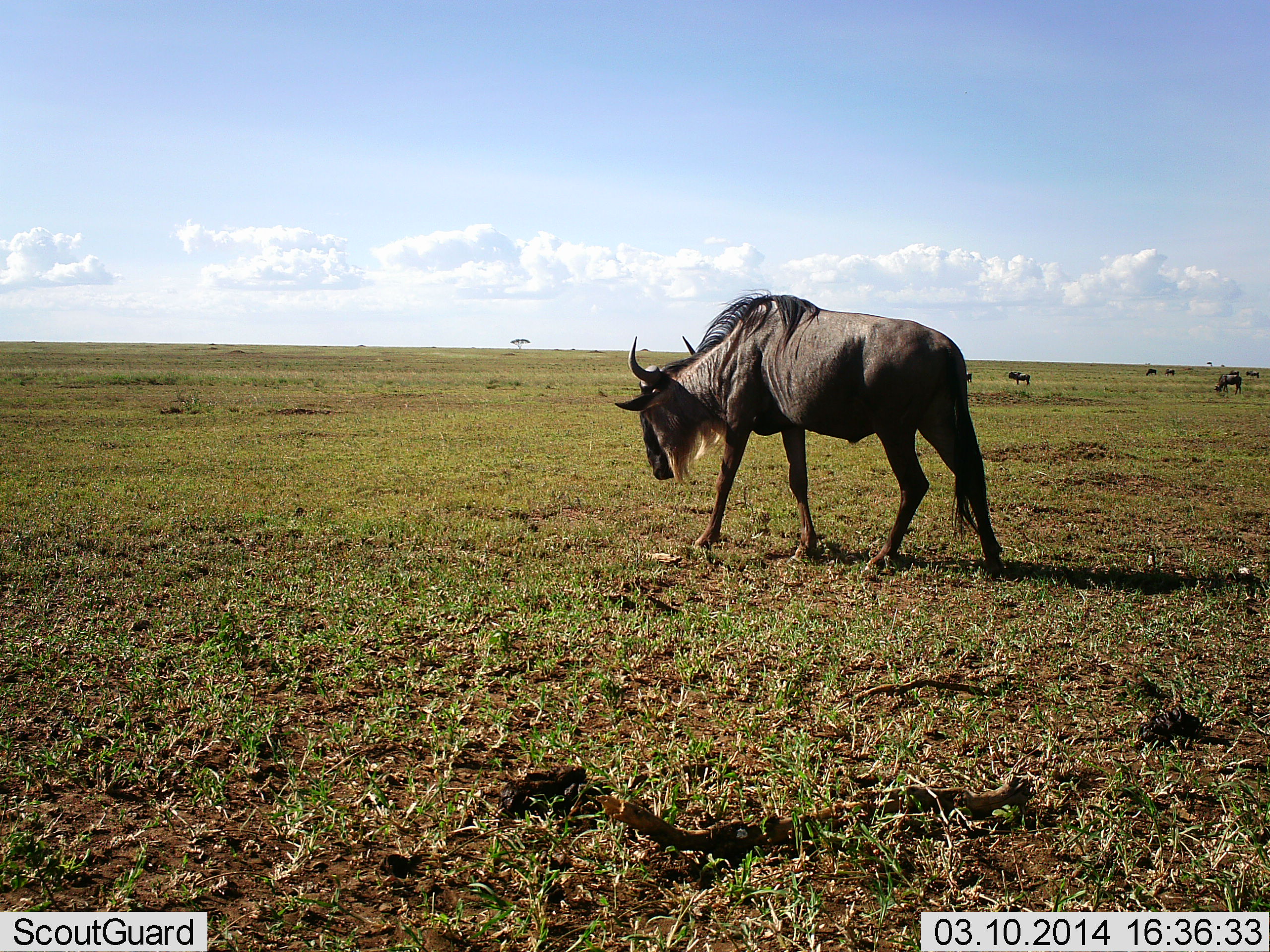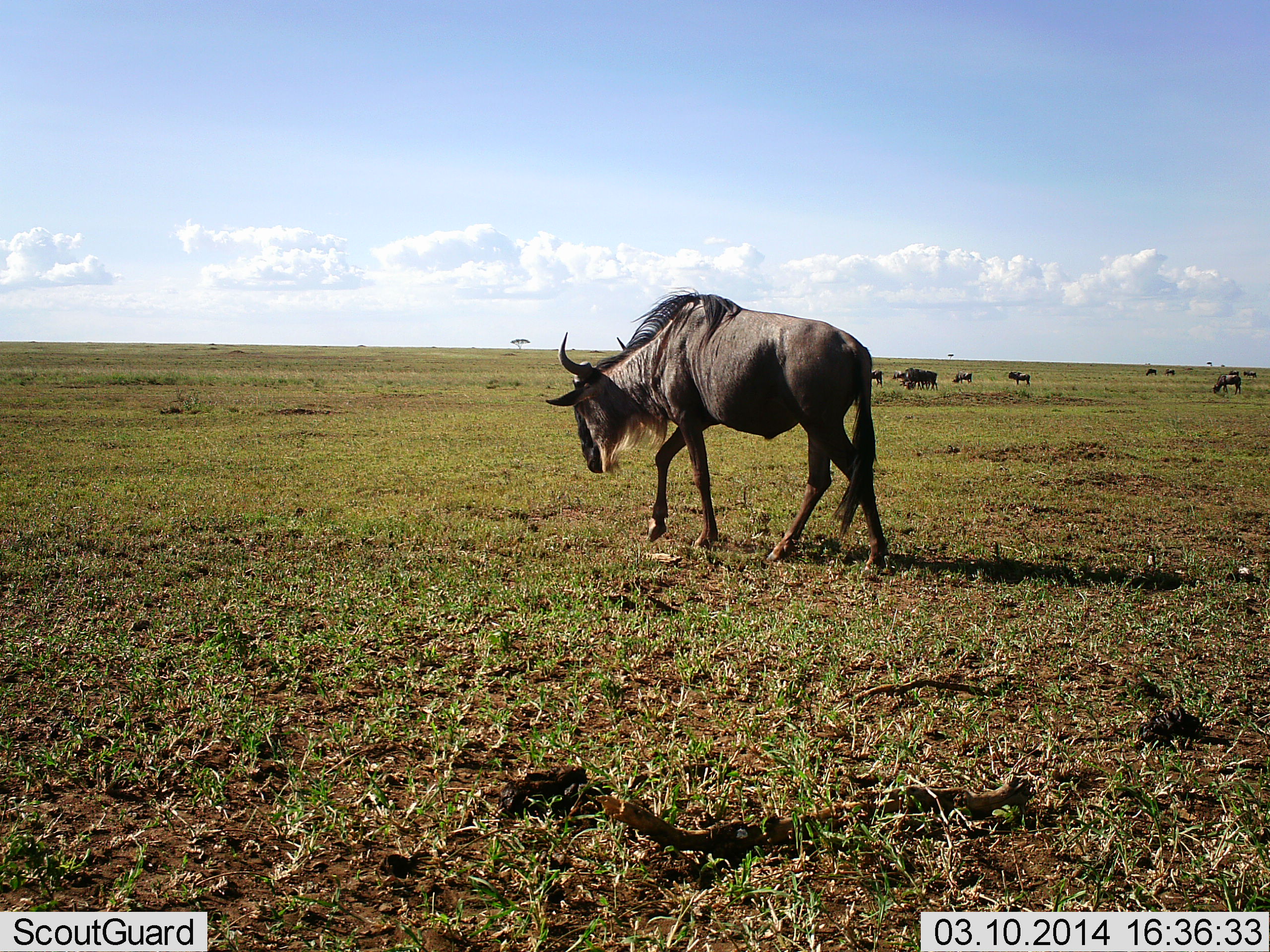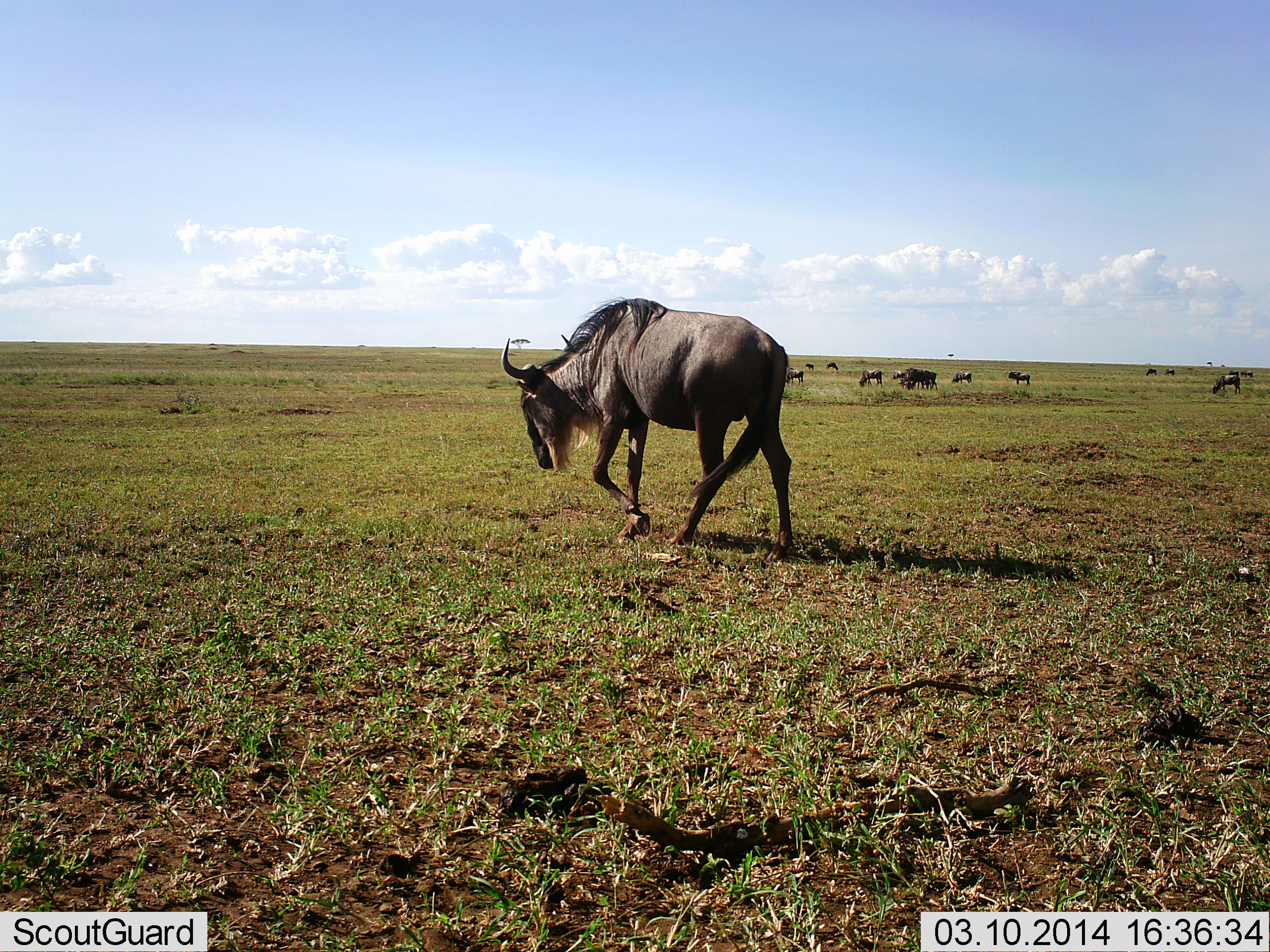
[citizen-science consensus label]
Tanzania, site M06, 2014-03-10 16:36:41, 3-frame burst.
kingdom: Animalia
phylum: Chordata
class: Mammalia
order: Artiodactyla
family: Bovidae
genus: Connochaetes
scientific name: Connochaetes taurinus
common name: blue wildebeest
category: wildebeest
Wildebeest (blue wildebeest) (Connochaetes taurinus), count 11-50. Behavior (volunteer vote fractions): standing 60%, resting 0%, moving 100%, interacting 0%. Young present (vote fraction): 0%. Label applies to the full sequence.